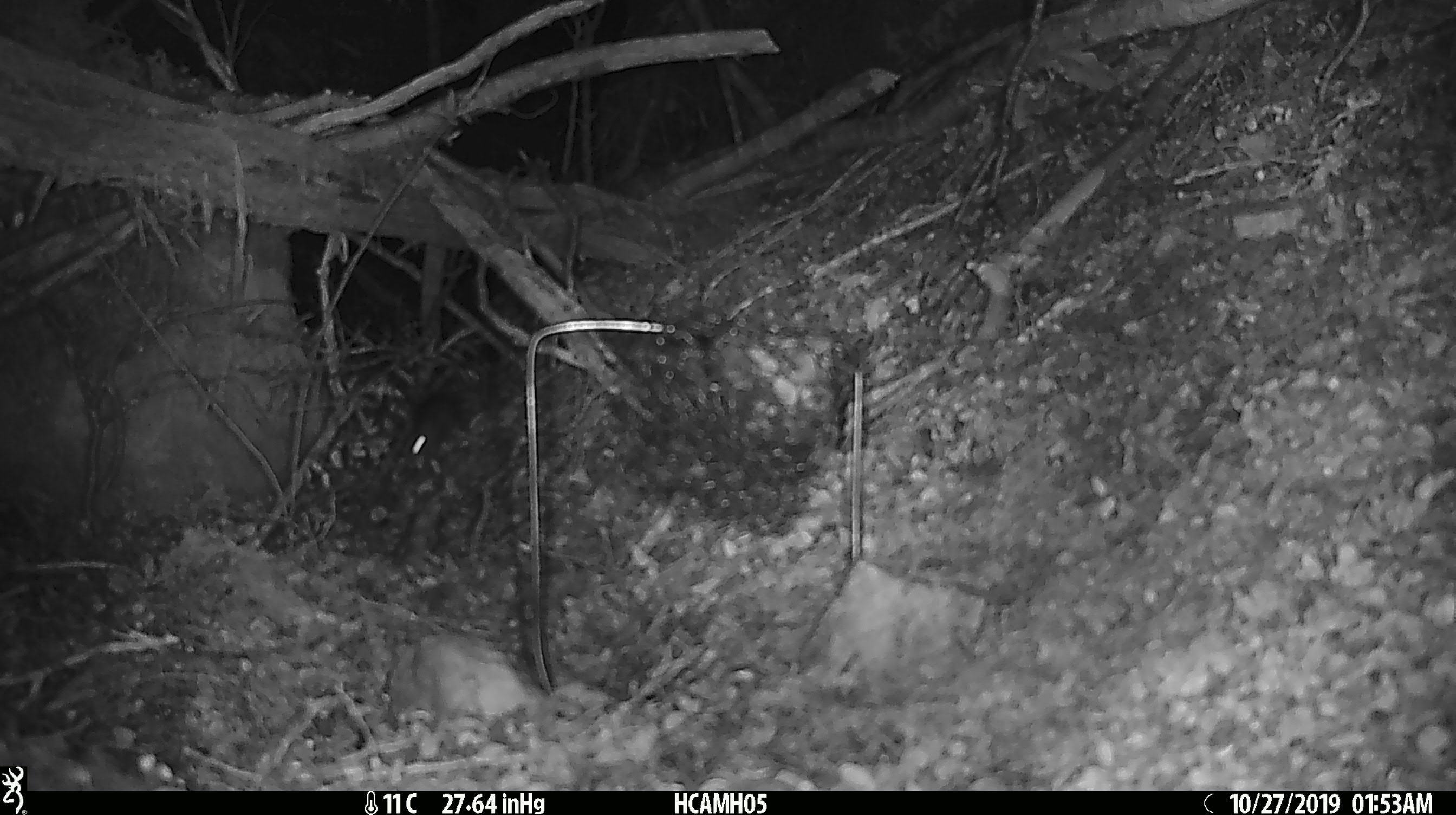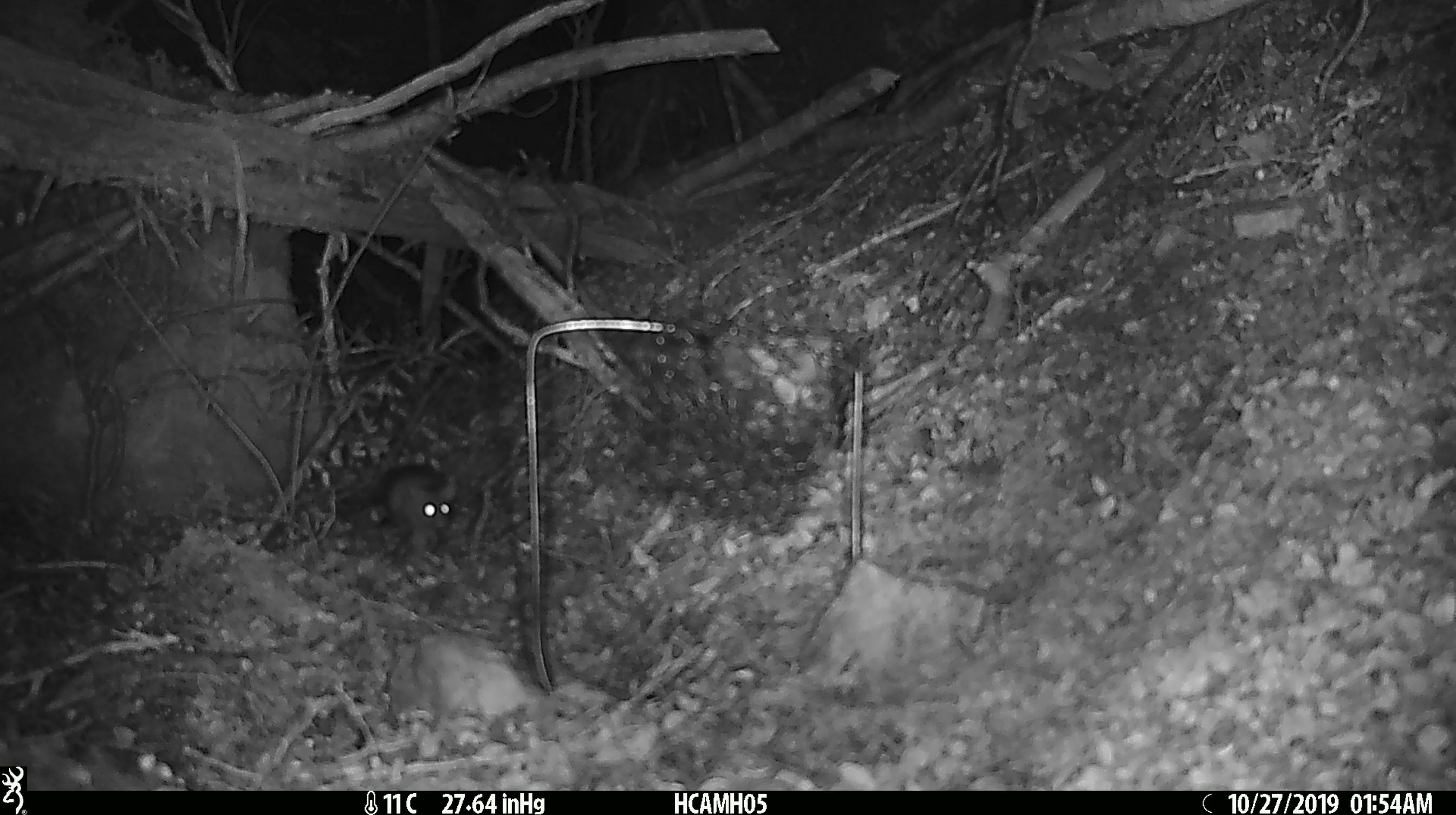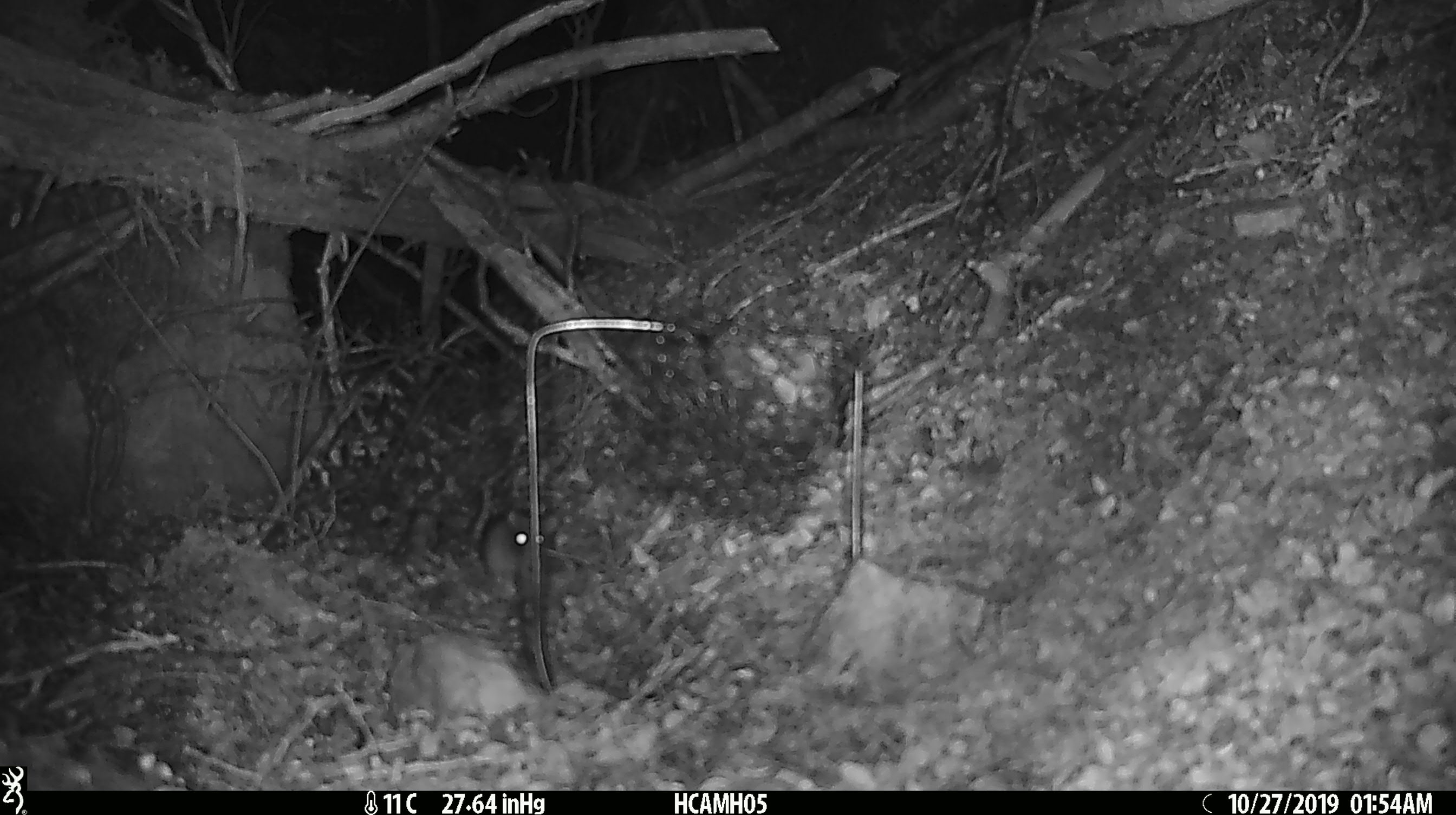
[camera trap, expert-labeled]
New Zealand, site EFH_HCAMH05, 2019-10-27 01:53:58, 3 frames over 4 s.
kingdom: Animalia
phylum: Chordata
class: Mammalia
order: Rodentia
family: Muridae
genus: Mus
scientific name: Mus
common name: mouse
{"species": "mouse (Mus)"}